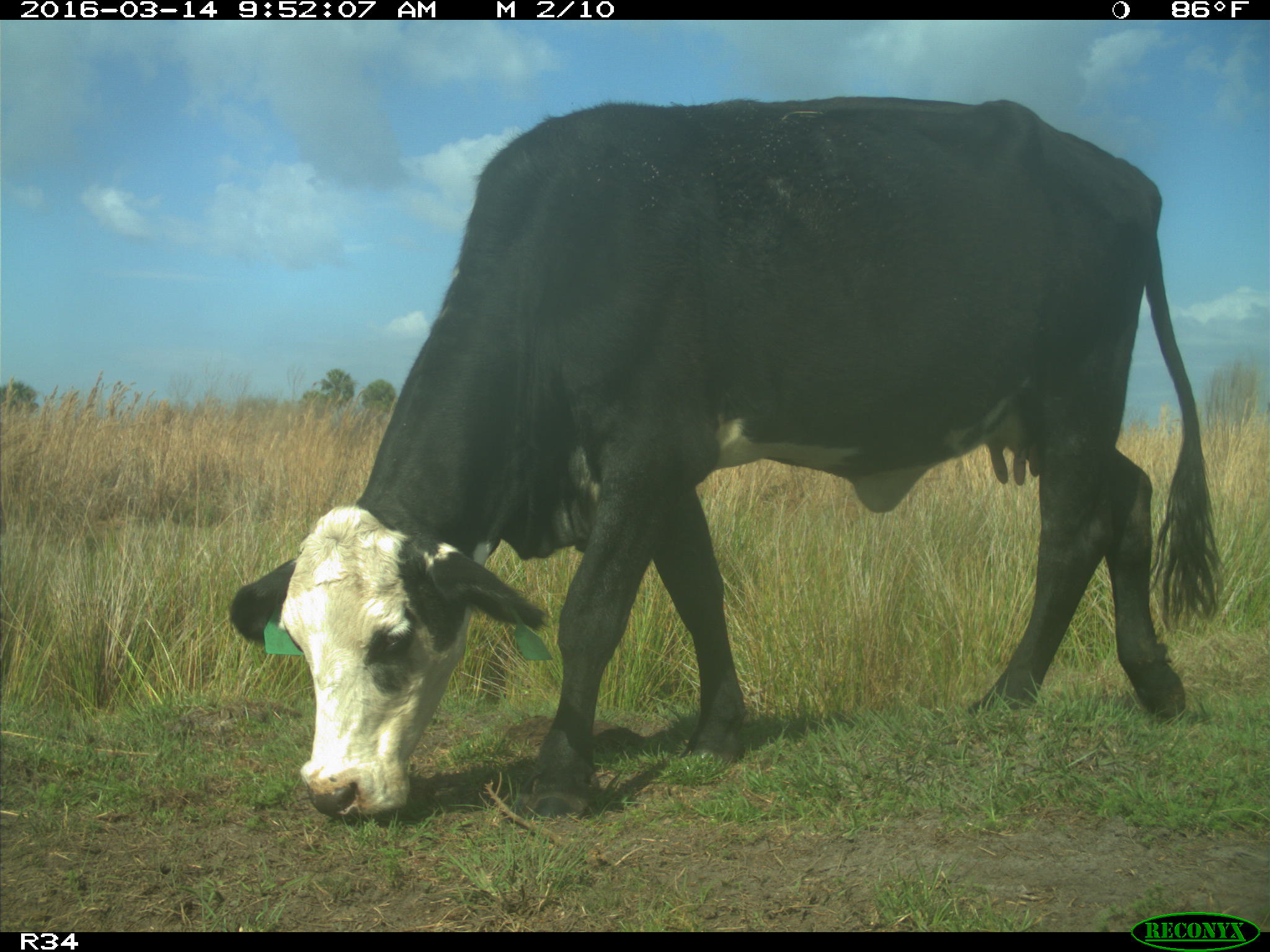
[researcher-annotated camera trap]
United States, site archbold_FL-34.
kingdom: Animalia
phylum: Chordata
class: Mammalia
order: Artiodactyla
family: Bovidae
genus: Bos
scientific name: Bos taurus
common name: domestic cow